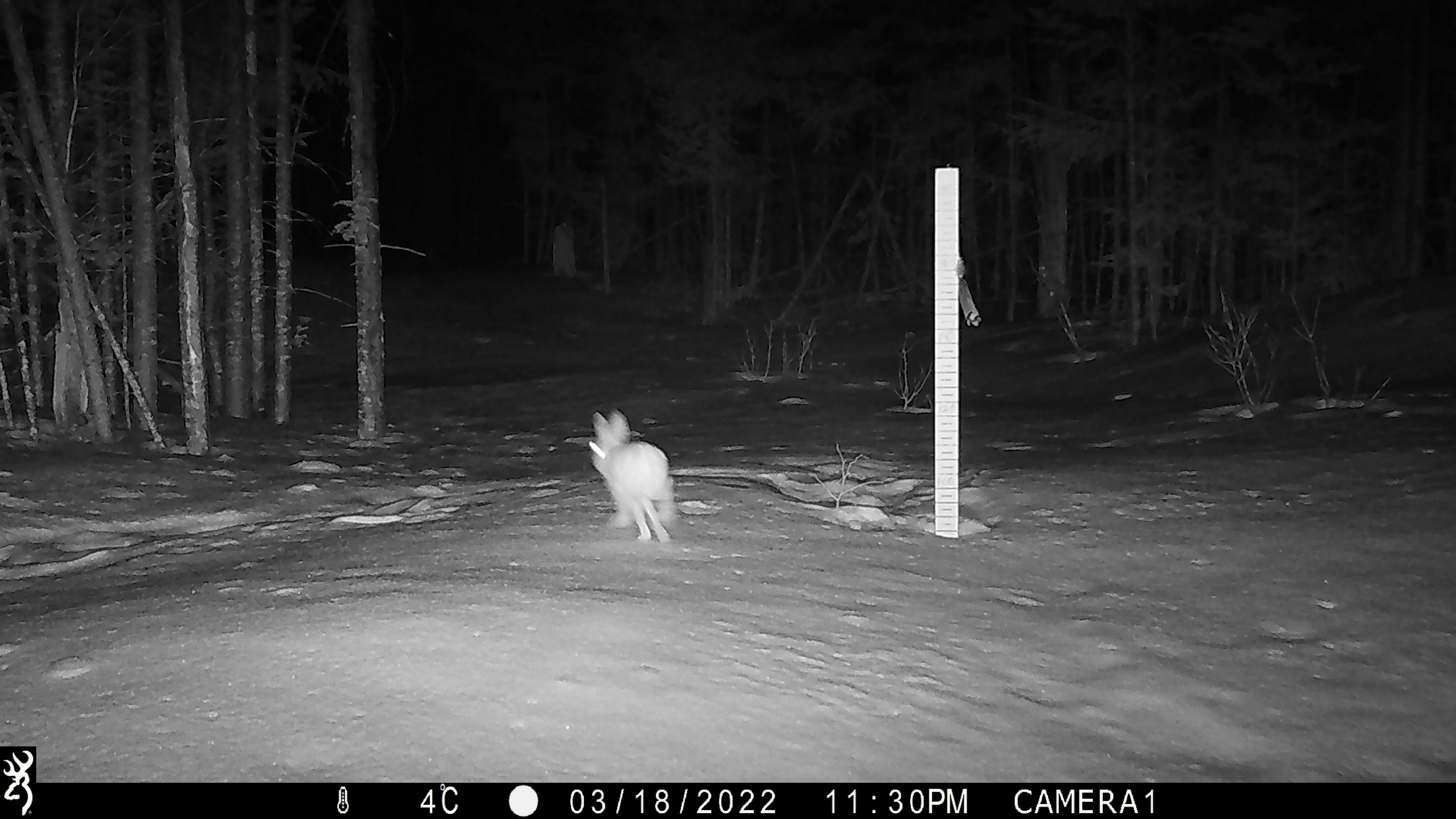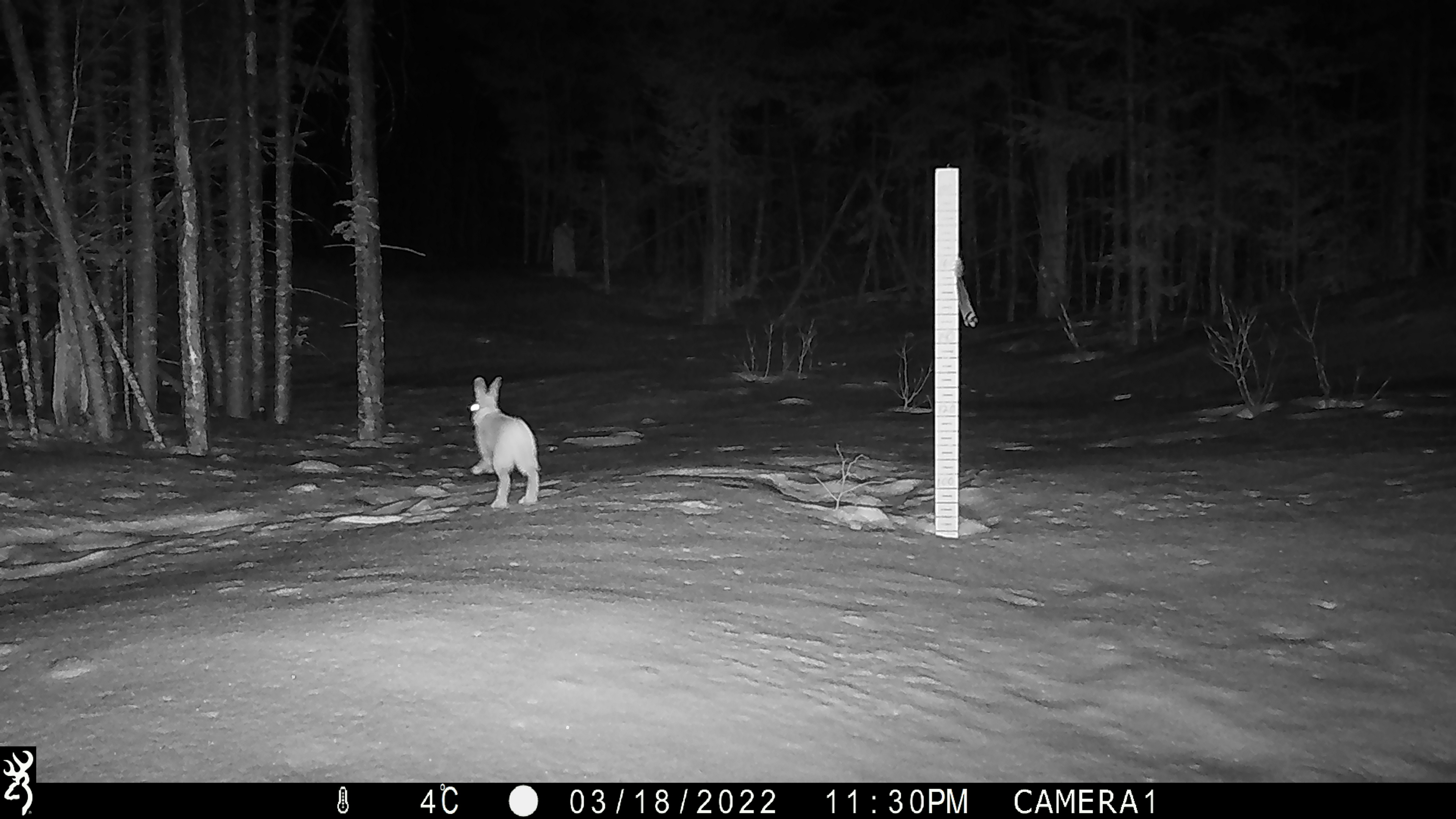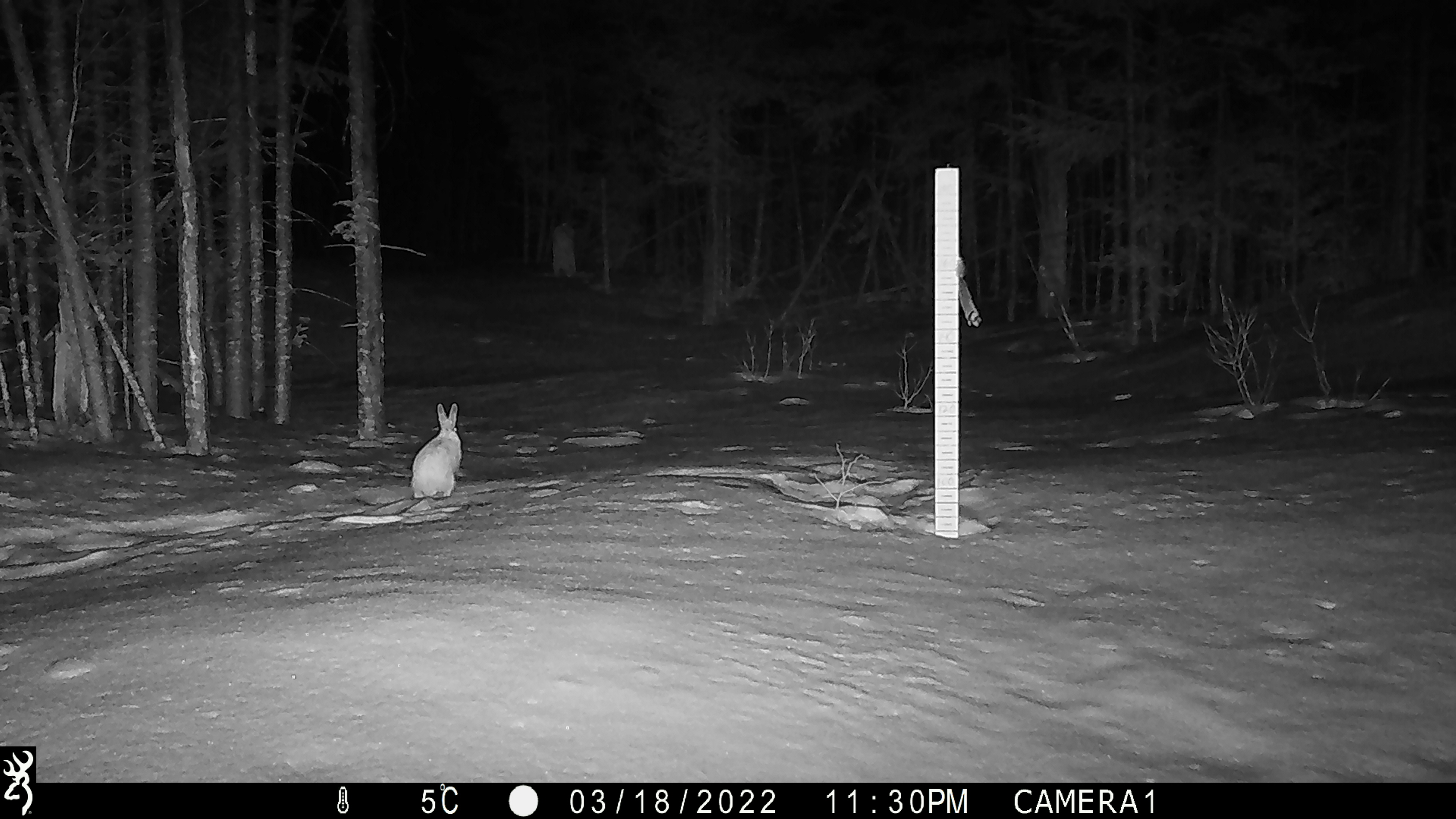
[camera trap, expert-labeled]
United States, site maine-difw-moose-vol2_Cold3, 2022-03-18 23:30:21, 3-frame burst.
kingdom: Animalia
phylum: Chordata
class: Mammalia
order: Lagomorpha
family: Leporidae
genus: Lepus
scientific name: Lepus americanus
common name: snowshoe hare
Snowshoe hare (Lepus americanus).